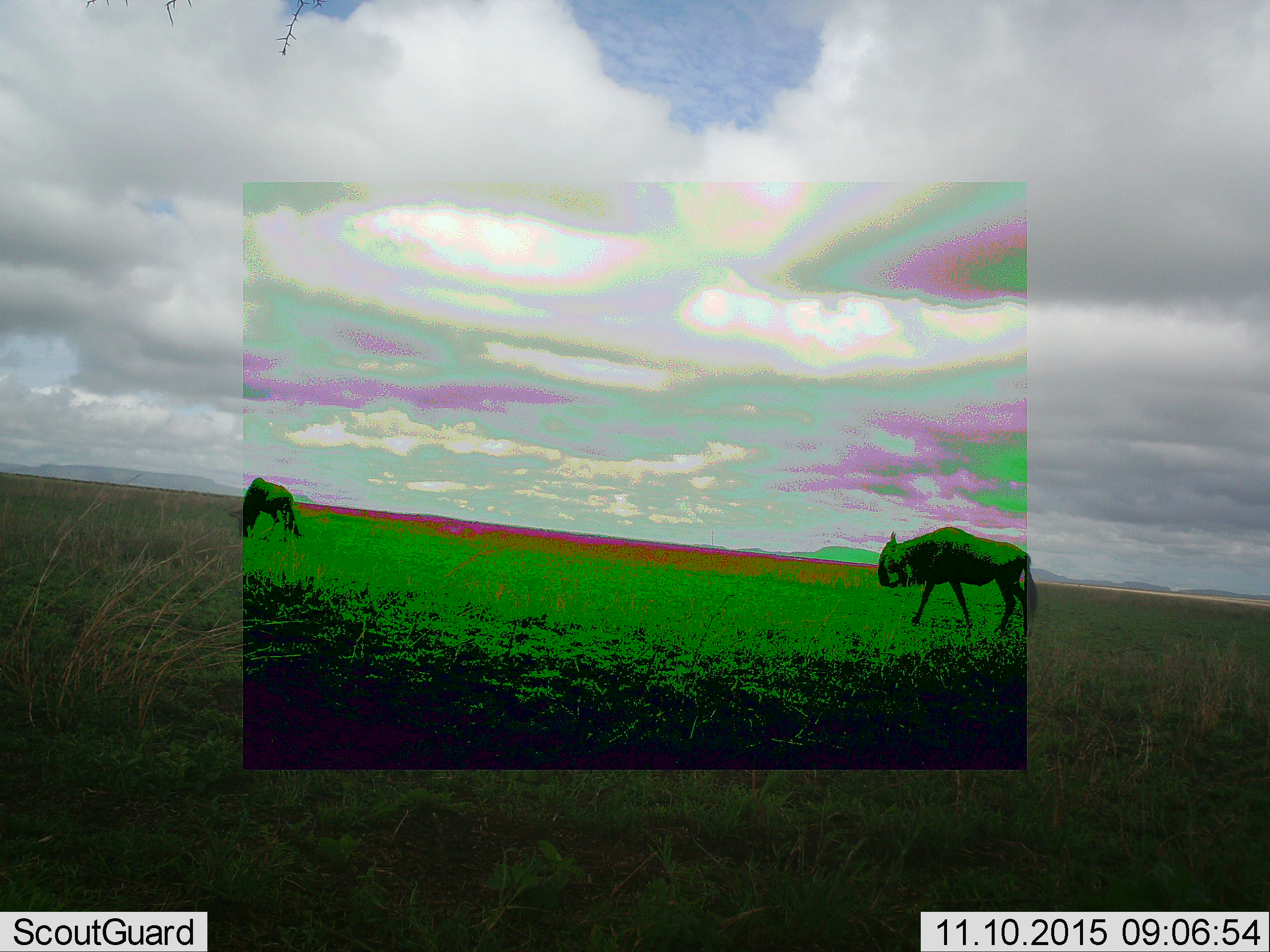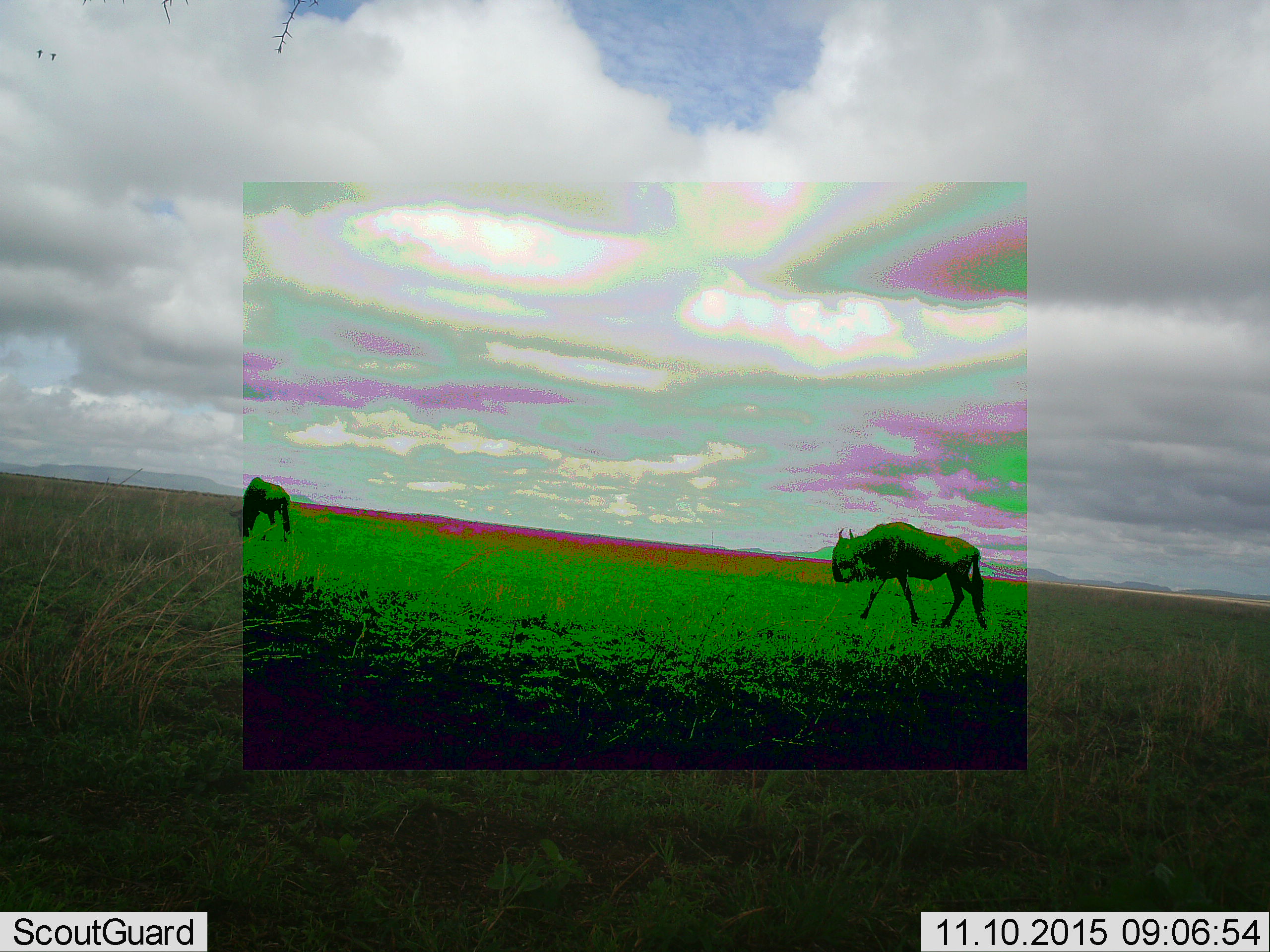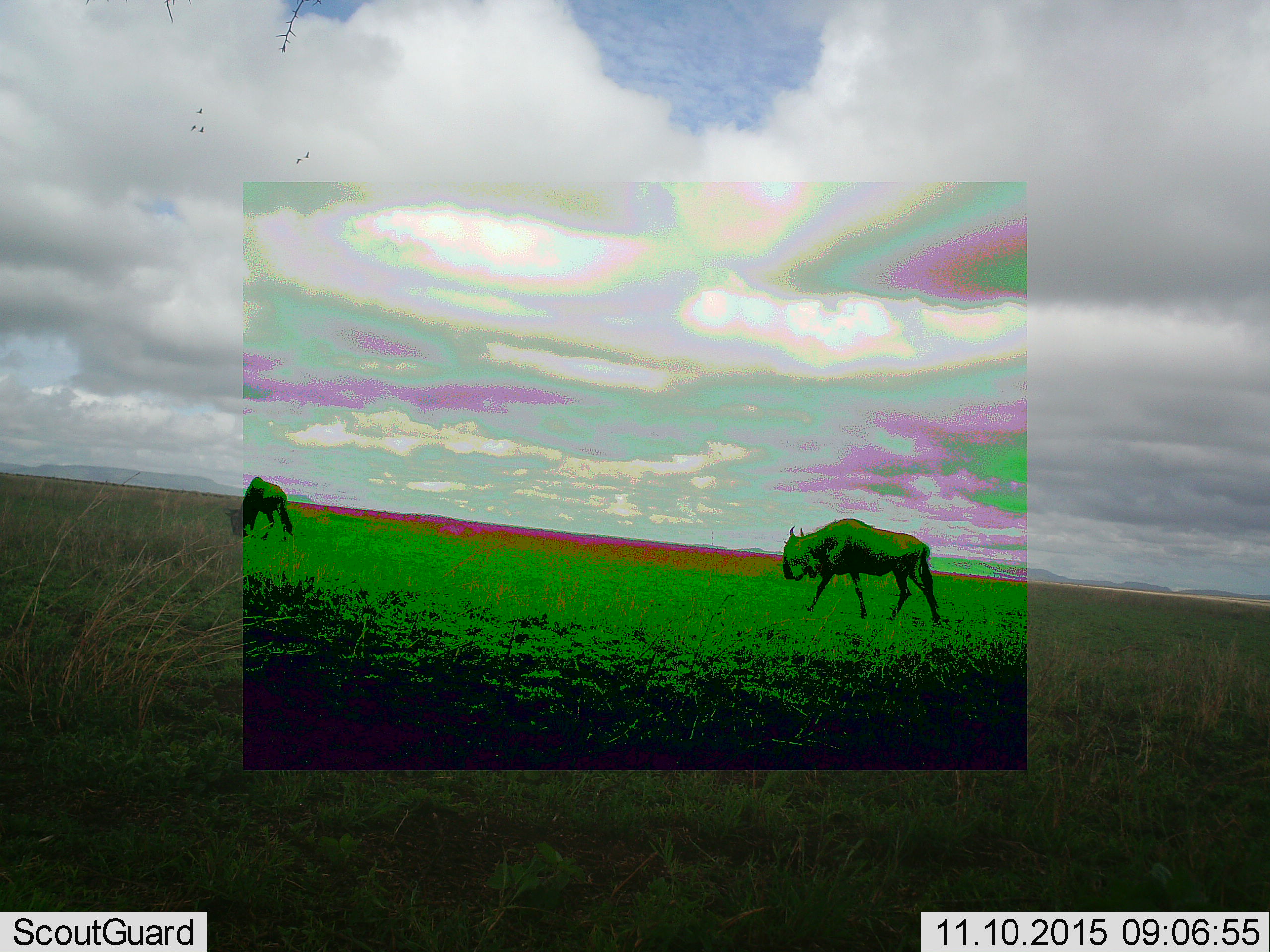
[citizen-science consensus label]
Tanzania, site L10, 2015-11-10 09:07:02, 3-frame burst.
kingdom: Animalia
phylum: Chordata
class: Mammalia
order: Artiodactyla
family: Bovidae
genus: Connochaetes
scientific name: Connochaetes taurinus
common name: blue wildebeest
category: wildebeest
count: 2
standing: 17%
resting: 0%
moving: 67%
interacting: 0%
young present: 0%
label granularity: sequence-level